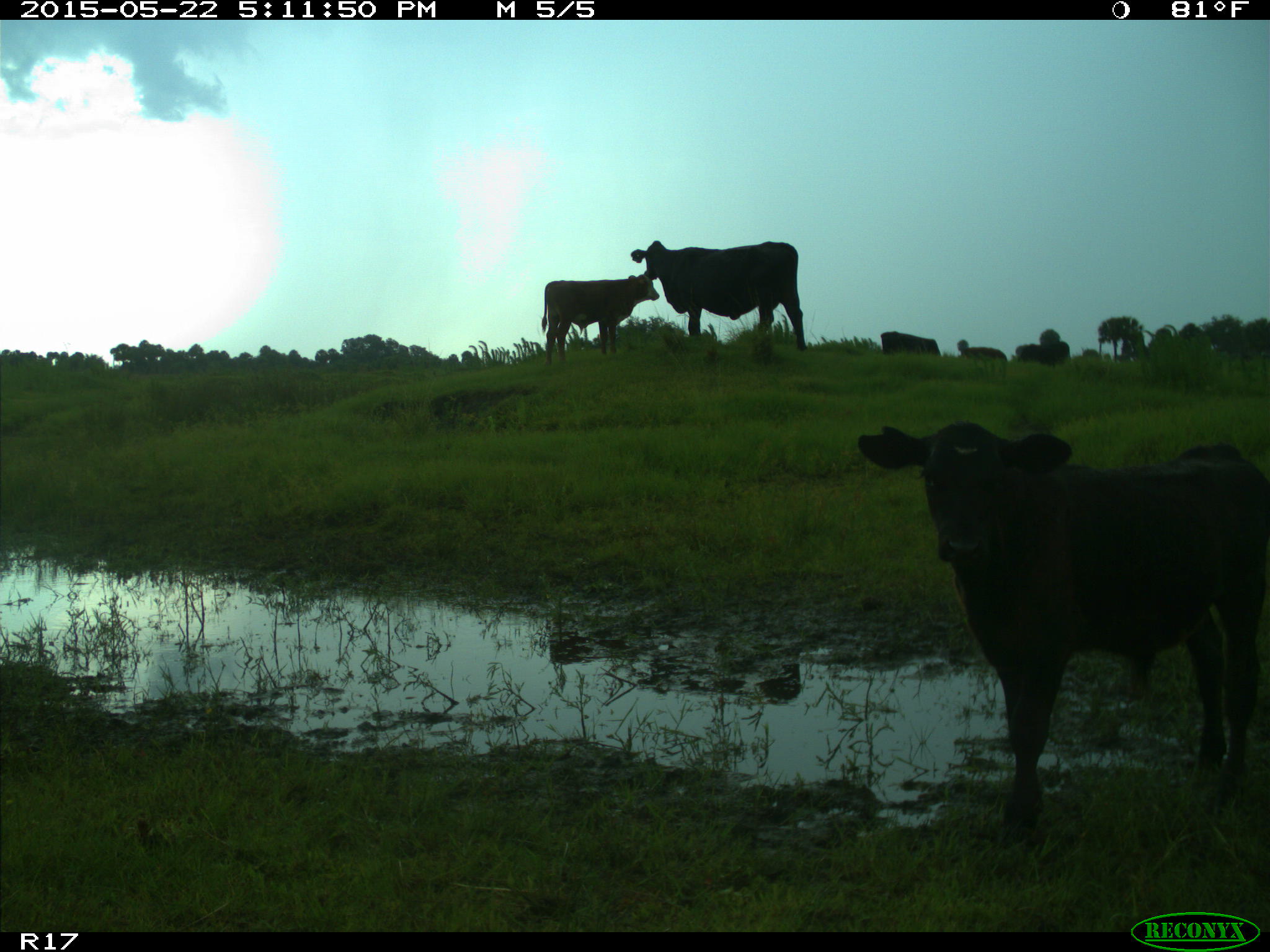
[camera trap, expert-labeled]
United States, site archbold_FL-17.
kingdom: Animalia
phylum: Chordata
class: Mammalia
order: Artiodactyla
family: Bovidae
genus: Bos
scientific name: Bos taurus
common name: domestic cow